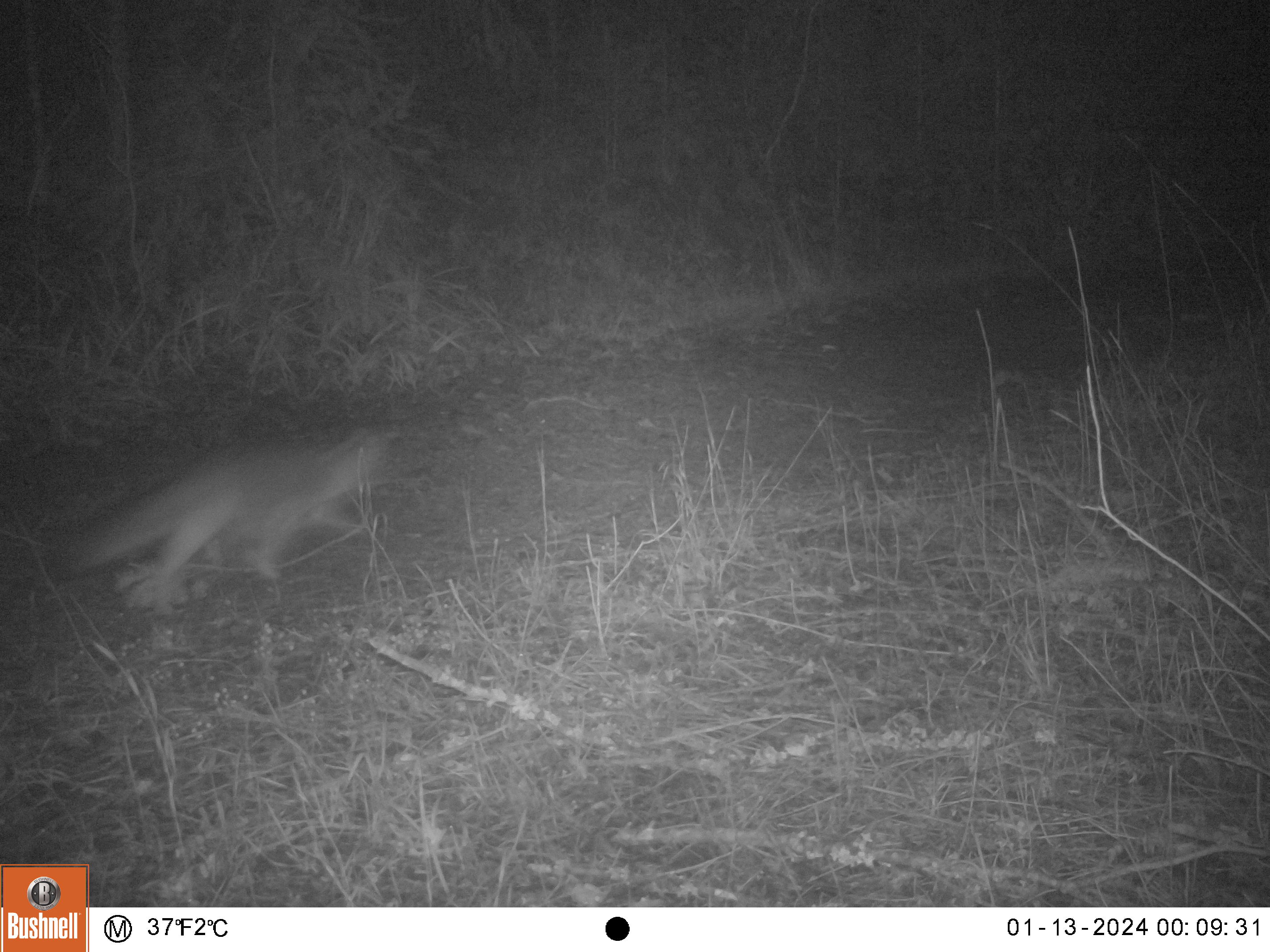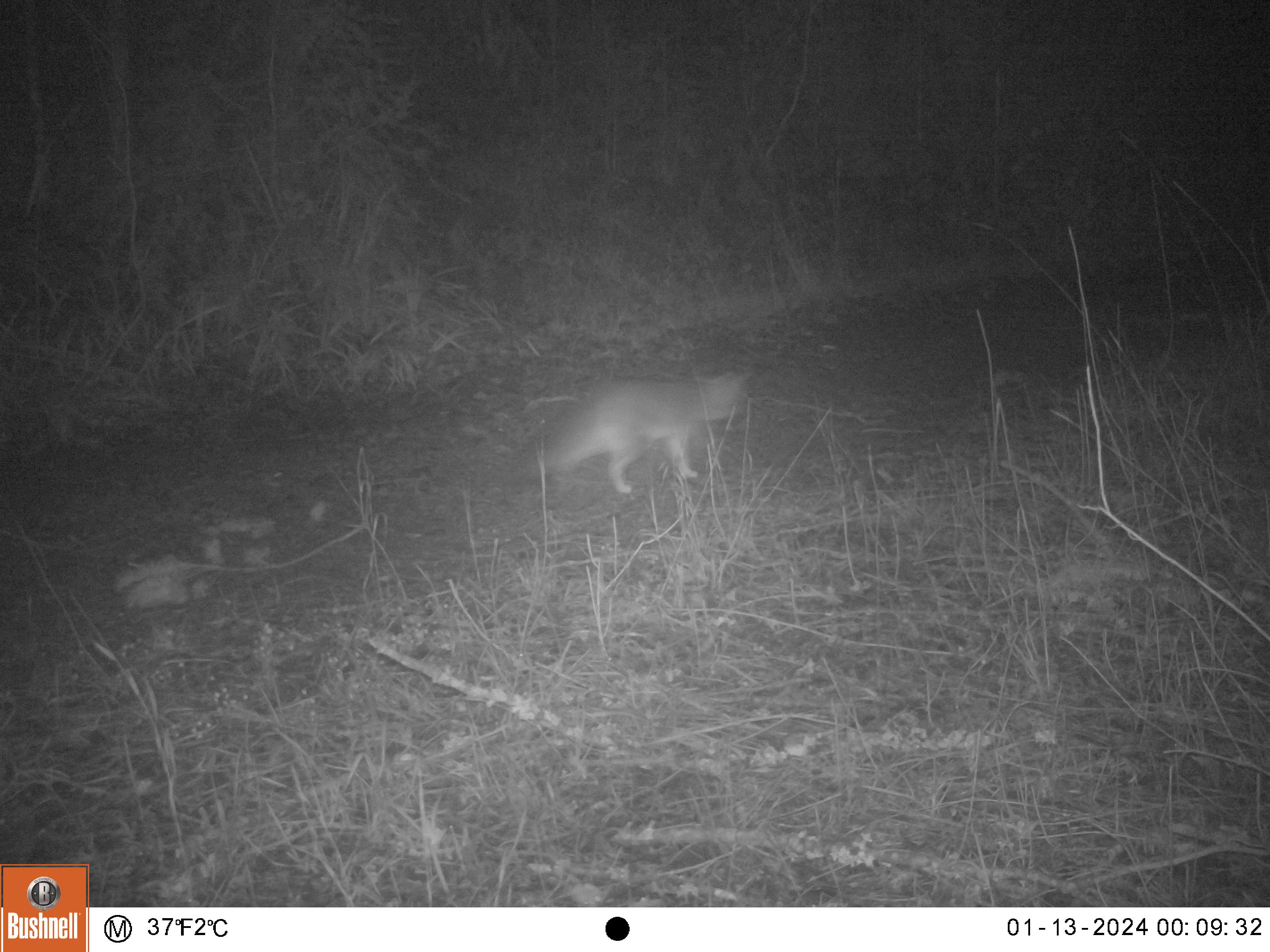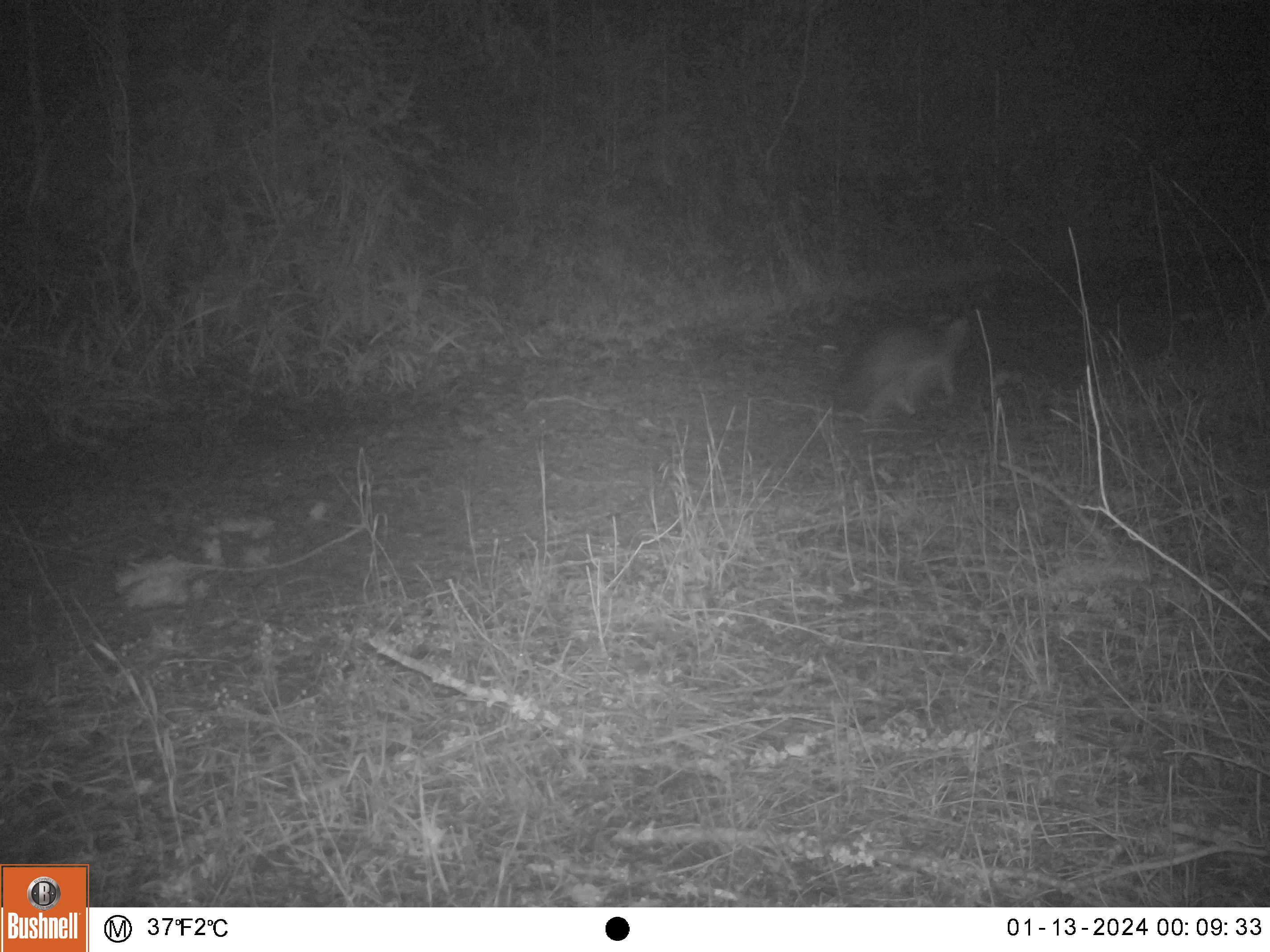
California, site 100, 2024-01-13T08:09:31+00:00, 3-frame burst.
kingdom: Animalia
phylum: Chordata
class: Mammalia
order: Carnivora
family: Canidae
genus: Urocyon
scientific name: Urocyon cinereoargenteus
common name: gray fox